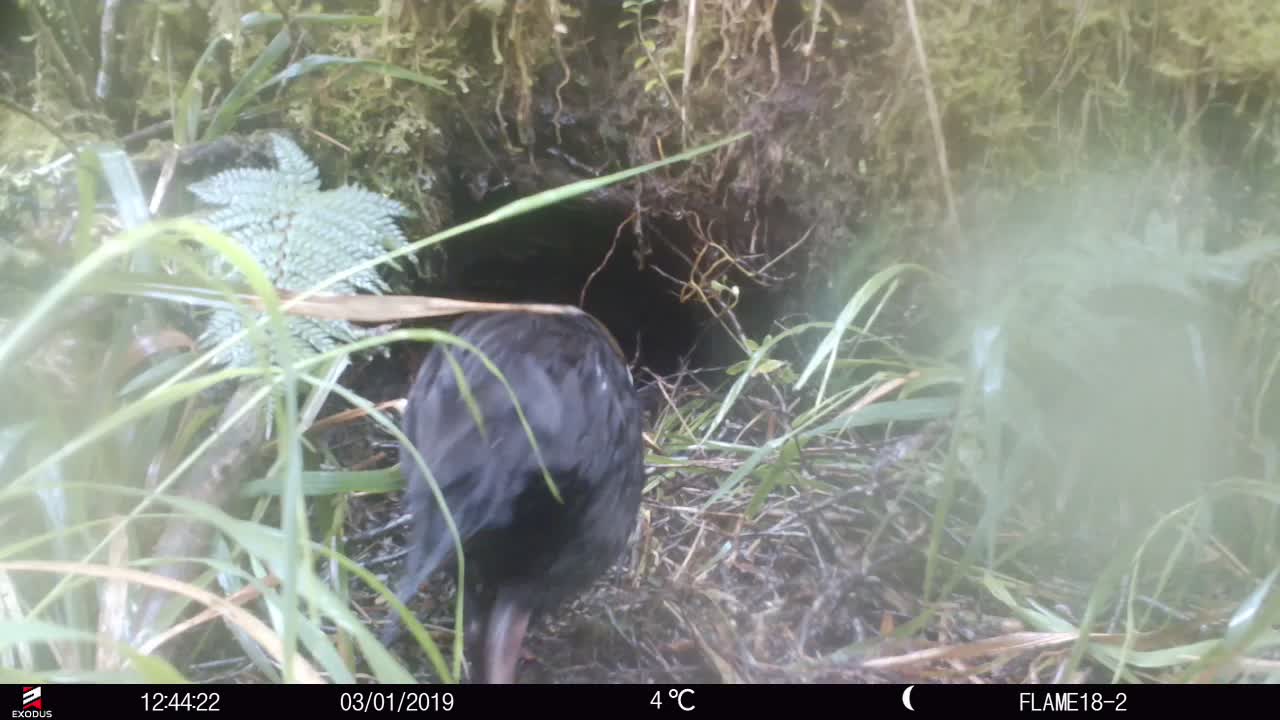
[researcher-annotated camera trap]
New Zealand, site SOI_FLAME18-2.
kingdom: Animalia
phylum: Chordata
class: Aves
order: Gruiformes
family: Rallidae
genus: Gallirallus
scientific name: Gallirallus australis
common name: weka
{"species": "weka (Gallirallus australis)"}